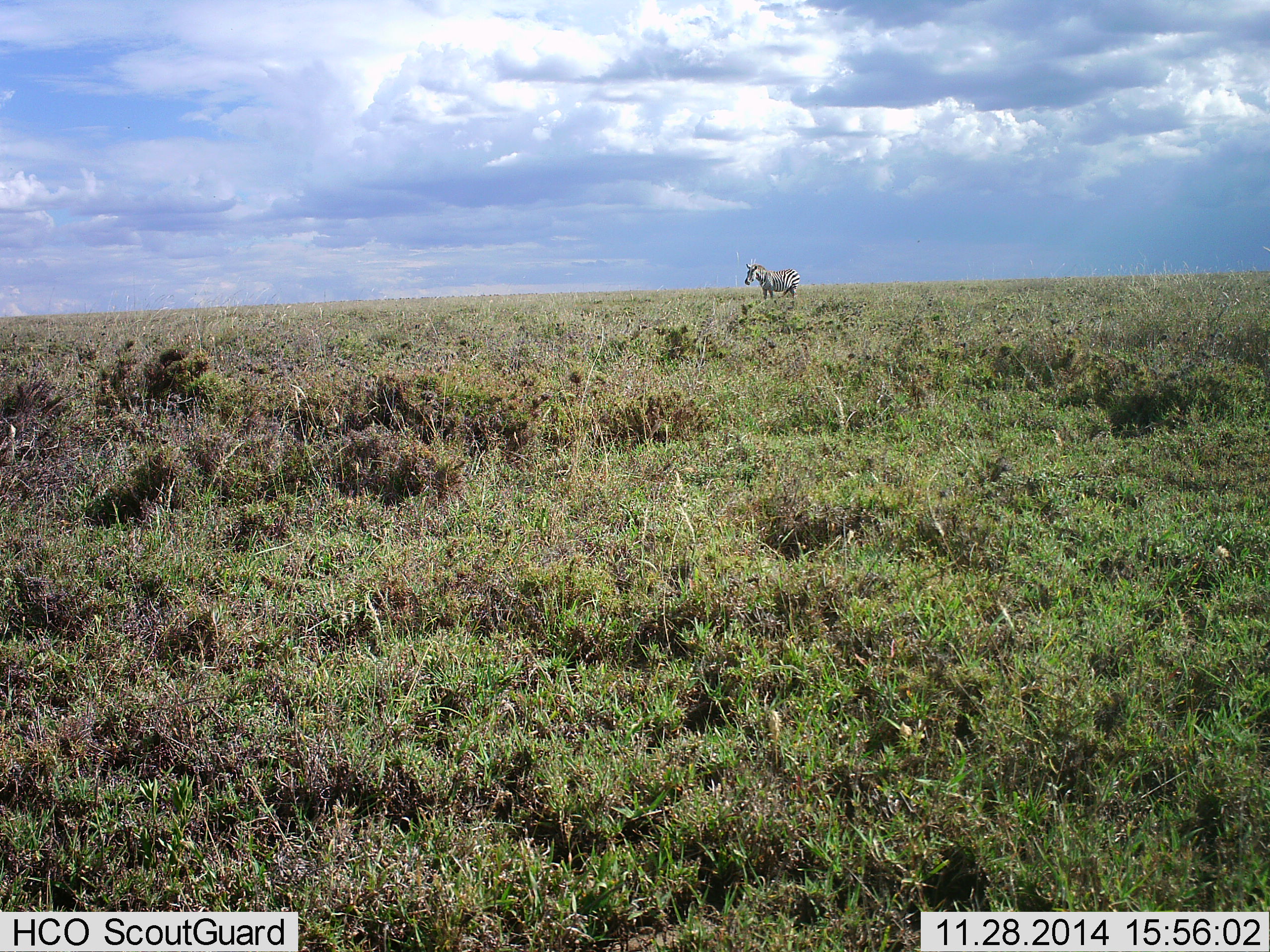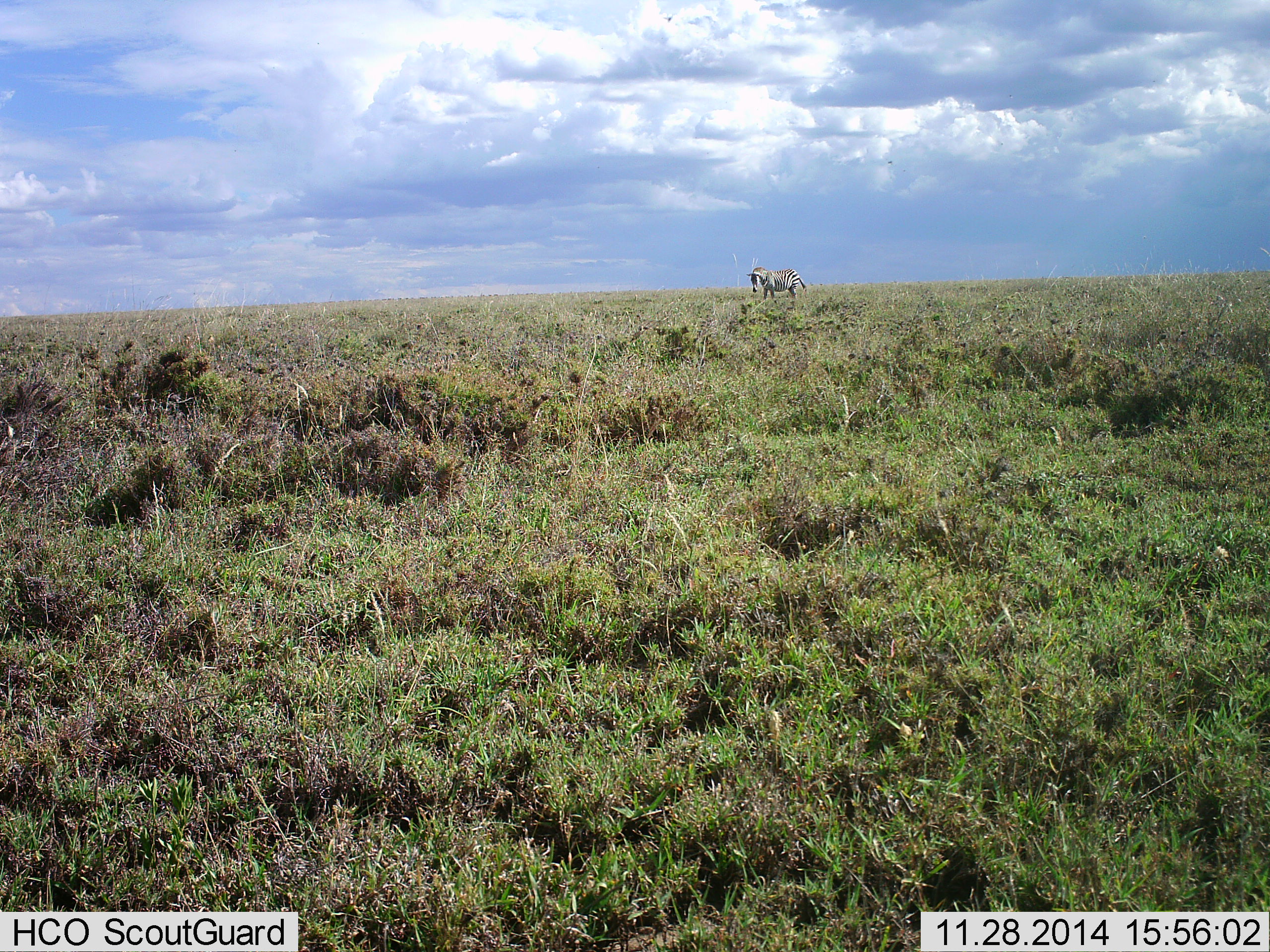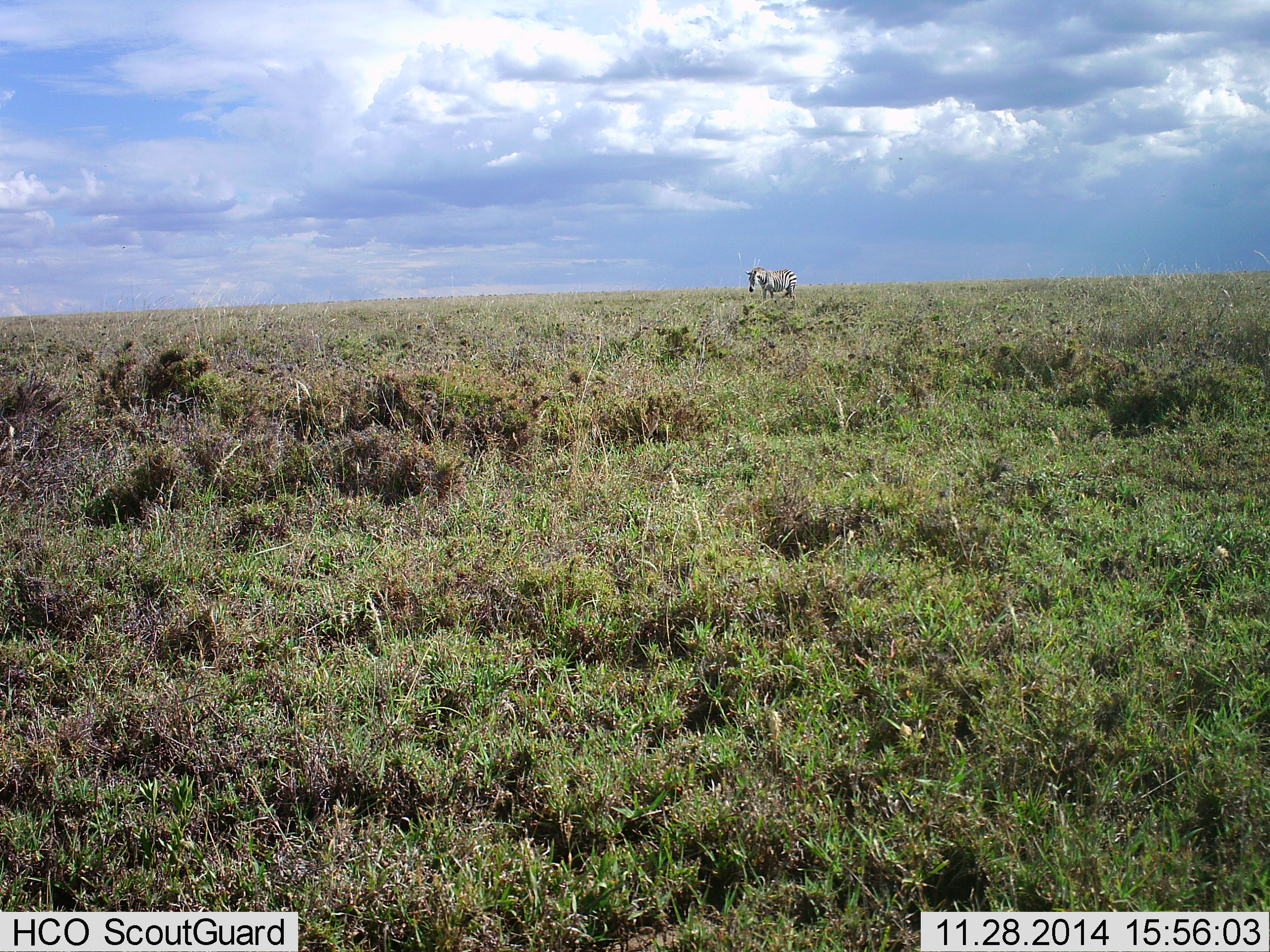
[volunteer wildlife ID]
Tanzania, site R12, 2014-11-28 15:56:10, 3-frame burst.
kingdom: Animalia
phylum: Chordata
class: Mammalia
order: Perissodactyla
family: Equidae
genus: Equus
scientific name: Equus quagga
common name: plains zebra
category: zebra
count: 1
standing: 80%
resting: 0%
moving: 0%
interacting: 0%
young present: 0%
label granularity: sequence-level